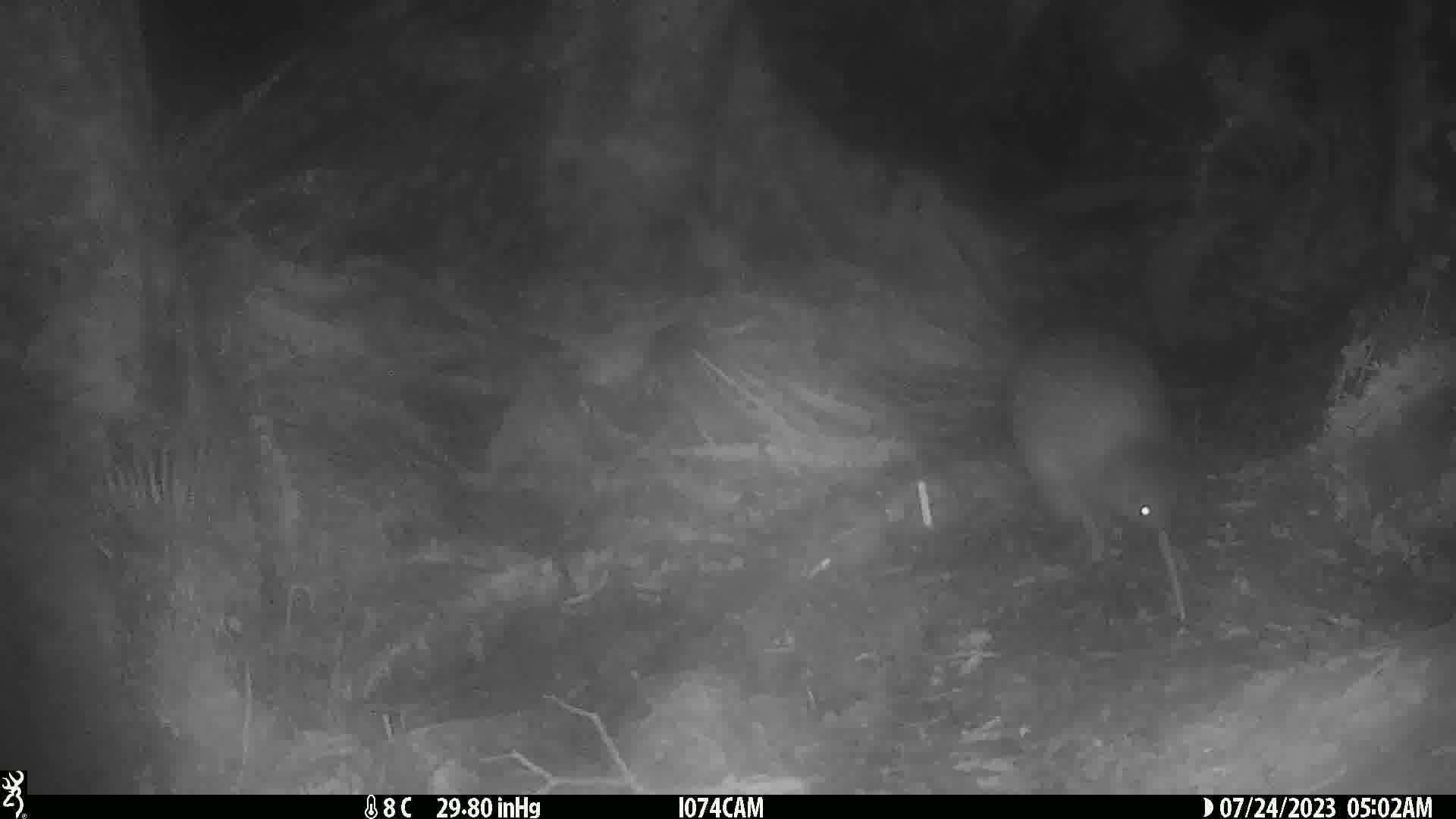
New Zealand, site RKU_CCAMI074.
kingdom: Animalia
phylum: Chordata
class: Aves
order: Apterygiformes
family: Apterygidae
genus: Apteryx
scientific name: Apteryx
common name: kiwi